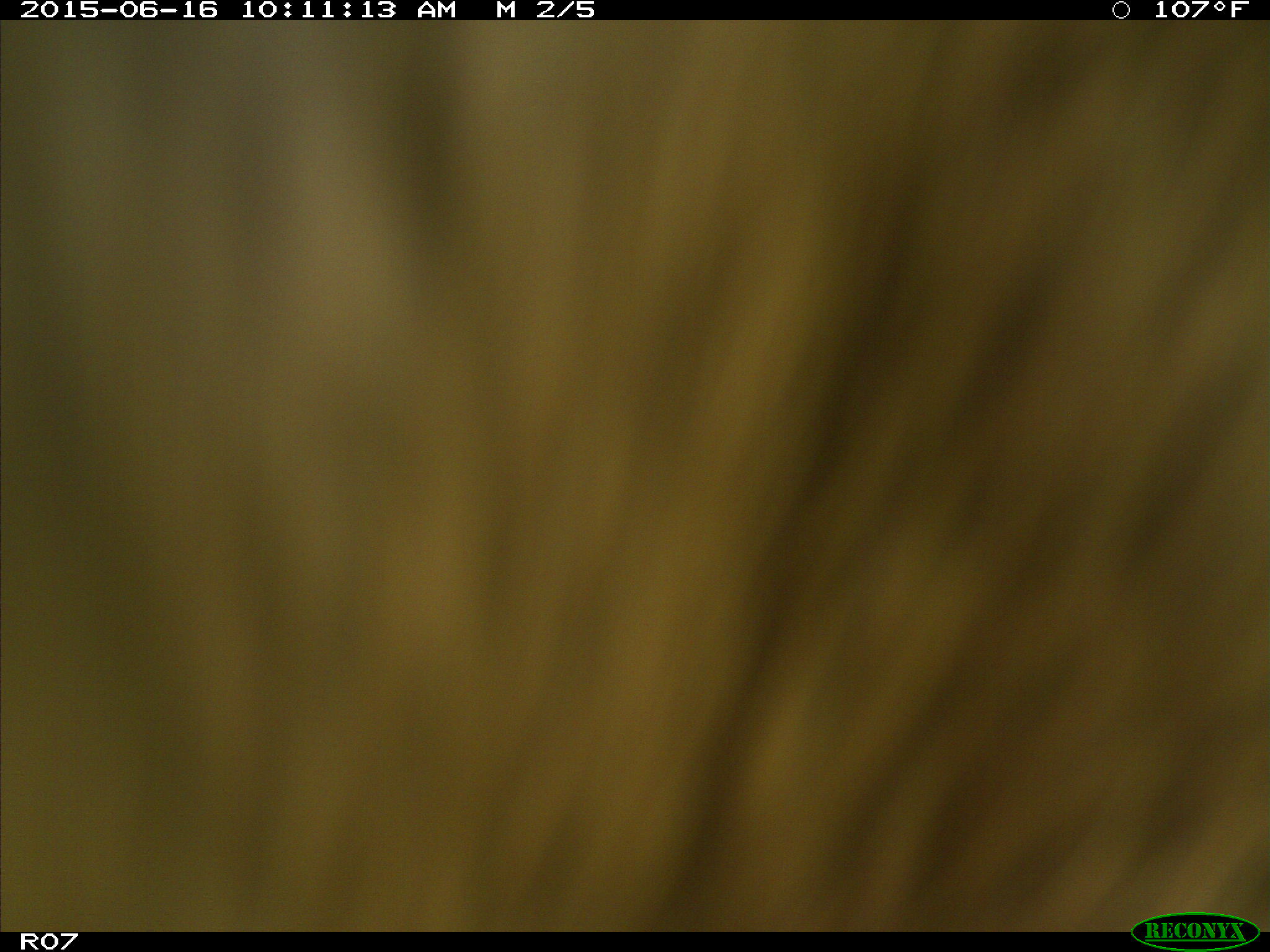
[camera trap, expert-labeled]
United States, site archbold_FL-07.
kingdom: Animalia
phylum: Chordata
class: Mammalia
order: Artiodactyla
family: Bovidae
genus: Bos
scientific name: Bos taurus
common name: domestic cow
Bos taurus (domestic cow).